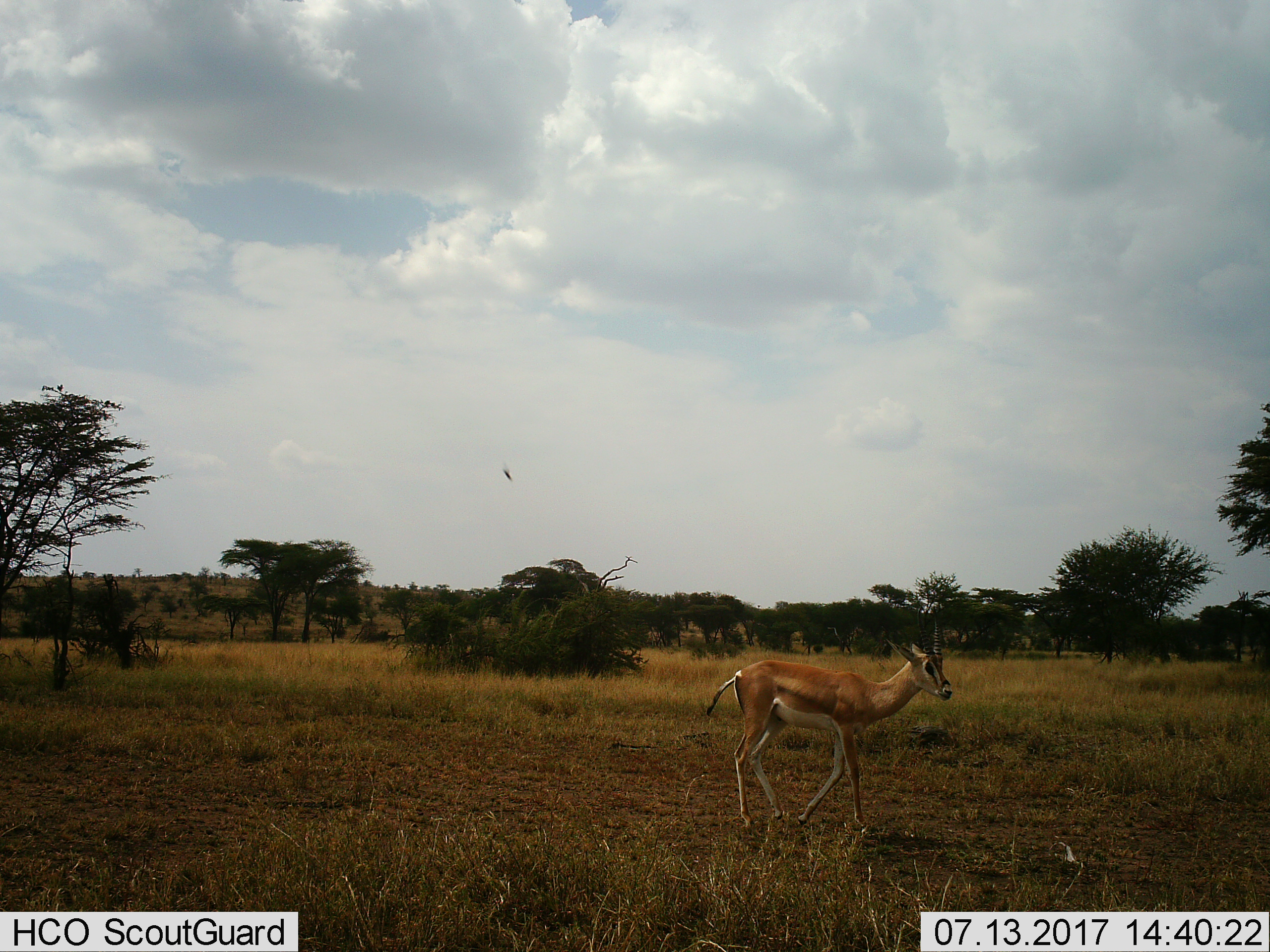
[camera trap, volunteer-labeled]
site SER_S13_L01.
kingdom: Animalia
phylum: Chordata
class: Mammalia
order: Artiodactyla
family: Bovidae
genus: Nanger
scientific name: Nanger granti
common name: grant's gazelle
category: gazellegrants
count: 1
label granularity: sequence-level